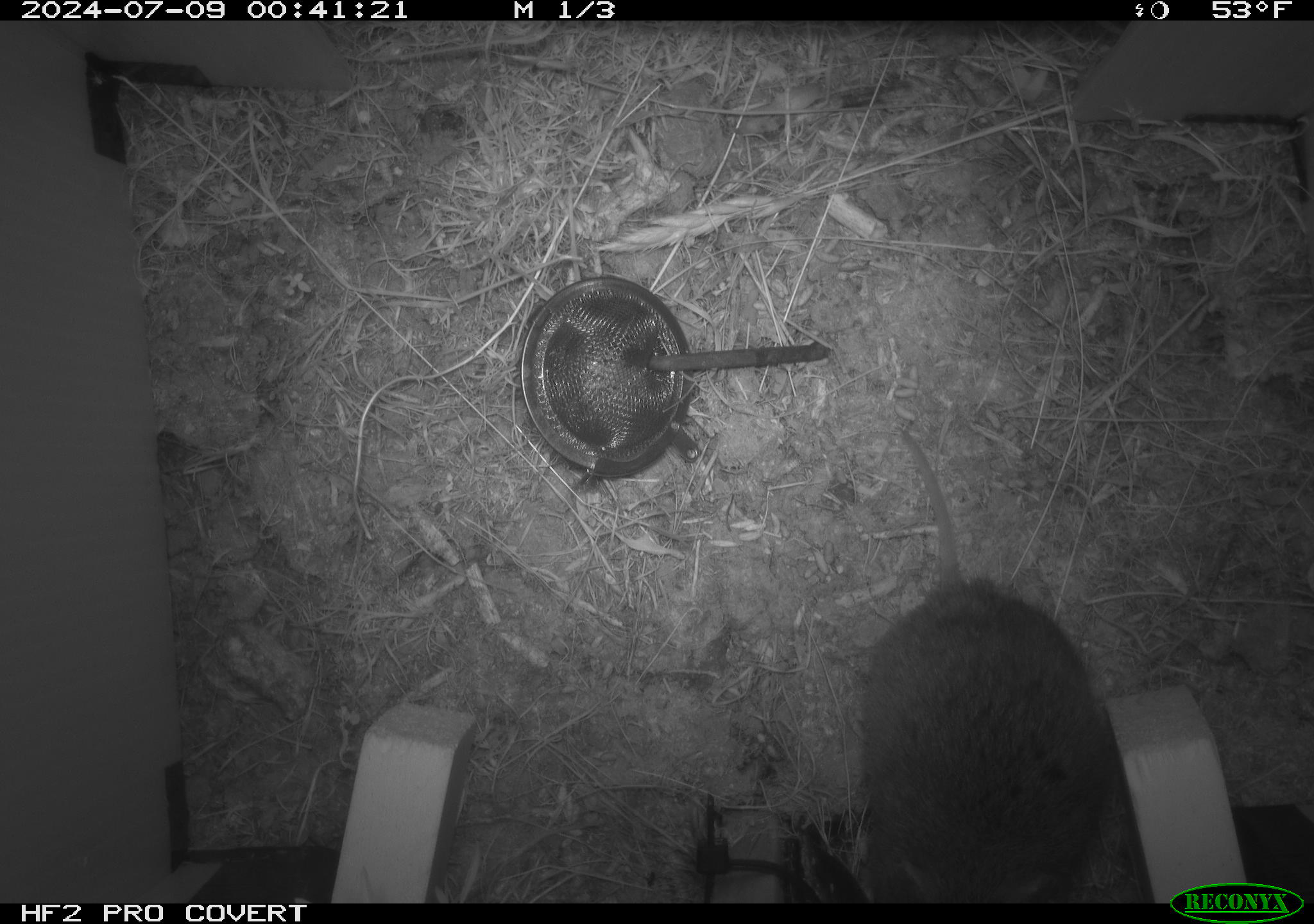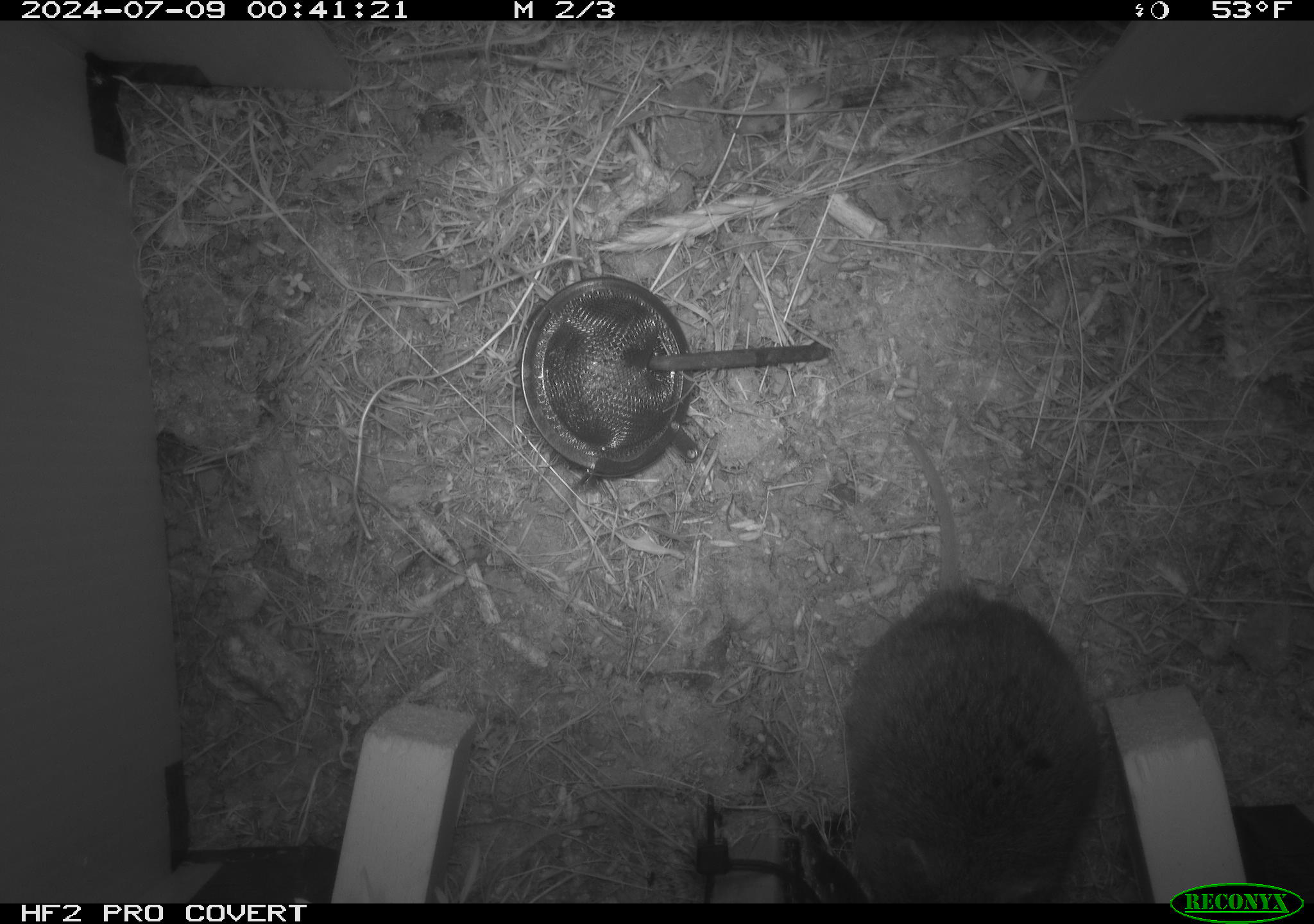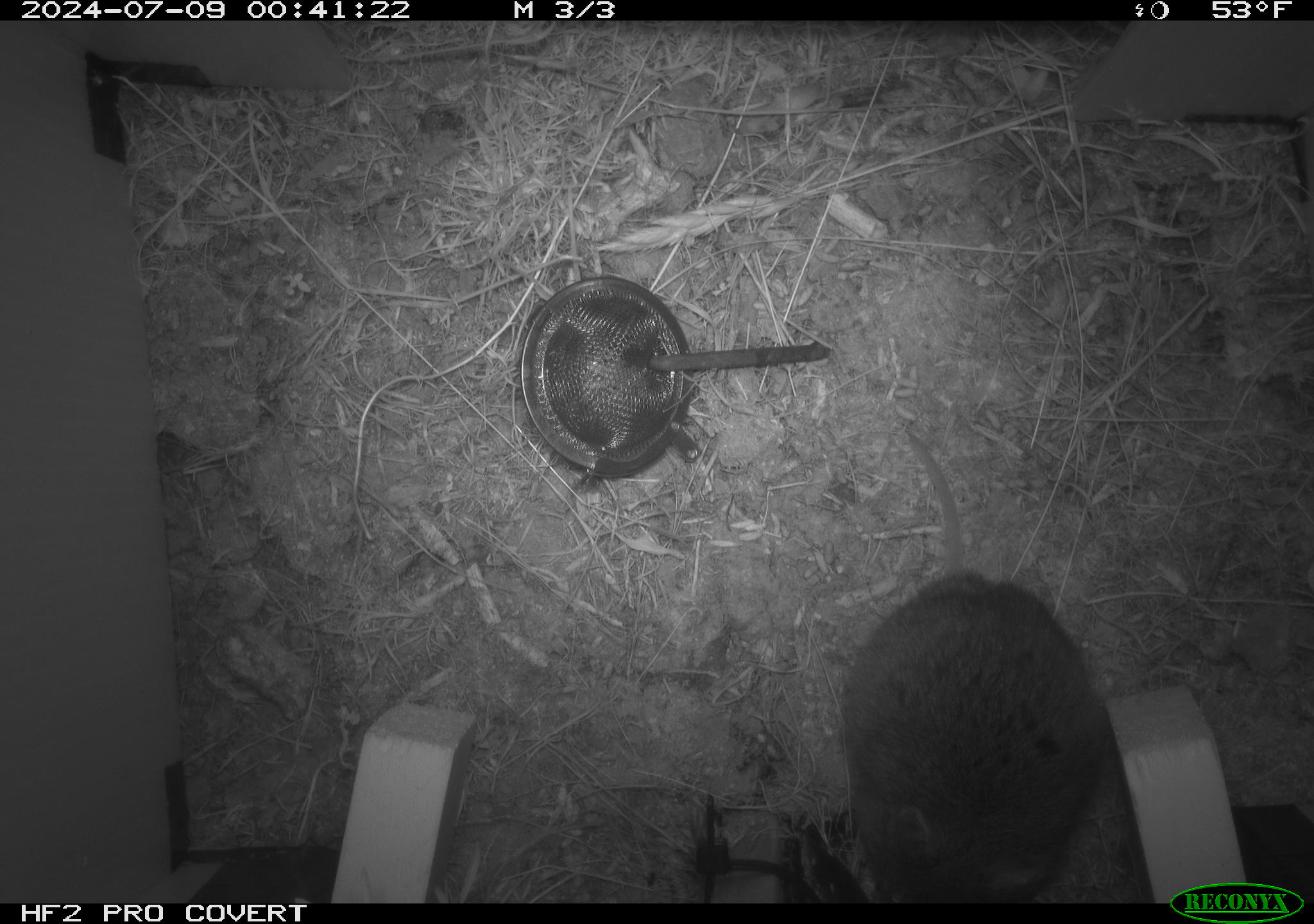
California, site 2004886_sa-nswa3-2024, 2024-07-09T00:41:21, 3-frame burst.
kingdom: Animalia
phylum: Chordata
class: Mammalia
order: Rodentia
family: Cricetidae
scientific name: Arvicolinae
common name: voles, lemmings, and muskrats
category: arvicolinae subfamily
Arvicolinae subfamily (voles, lemmings, and muskrats) (Arvicolinae).